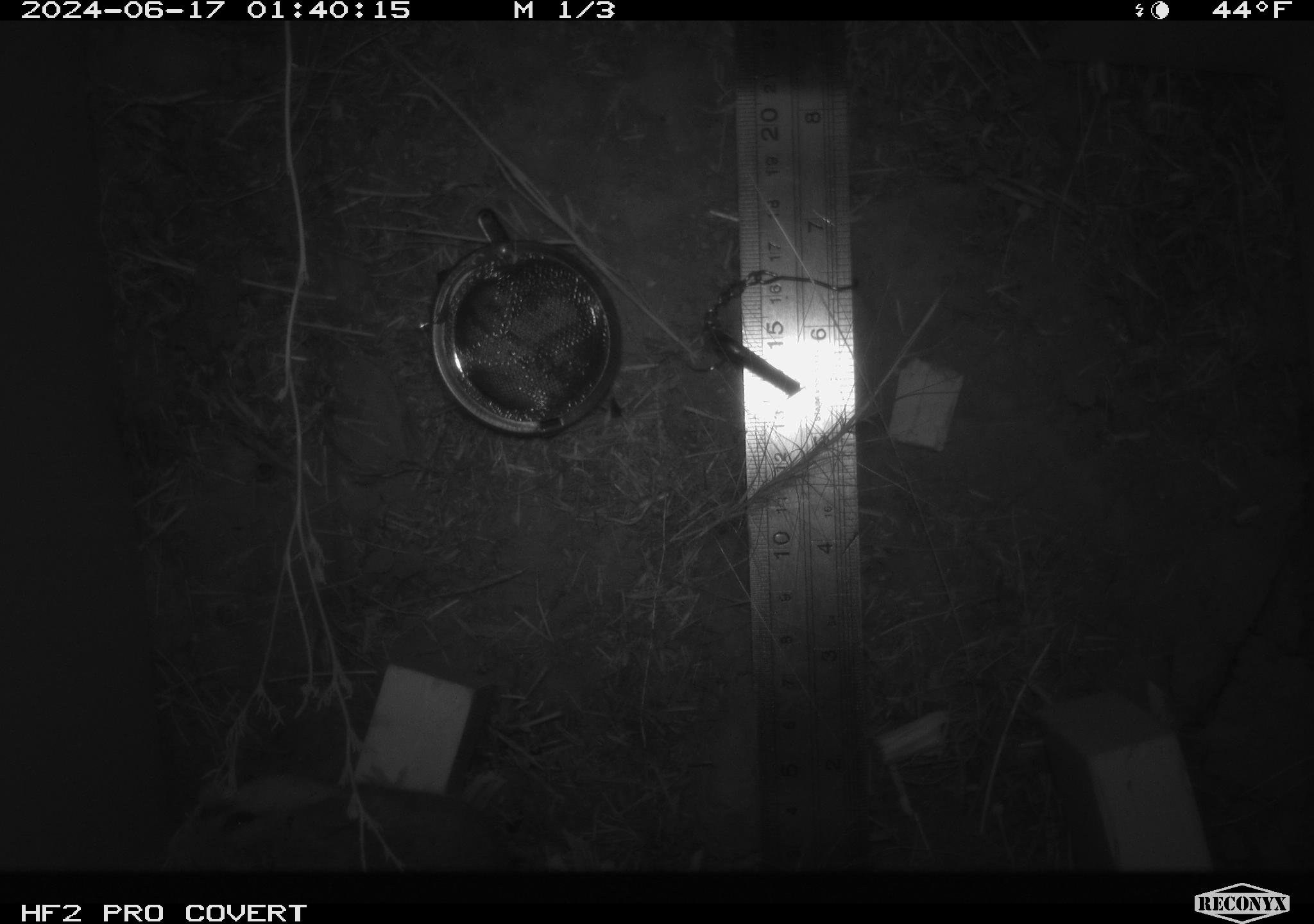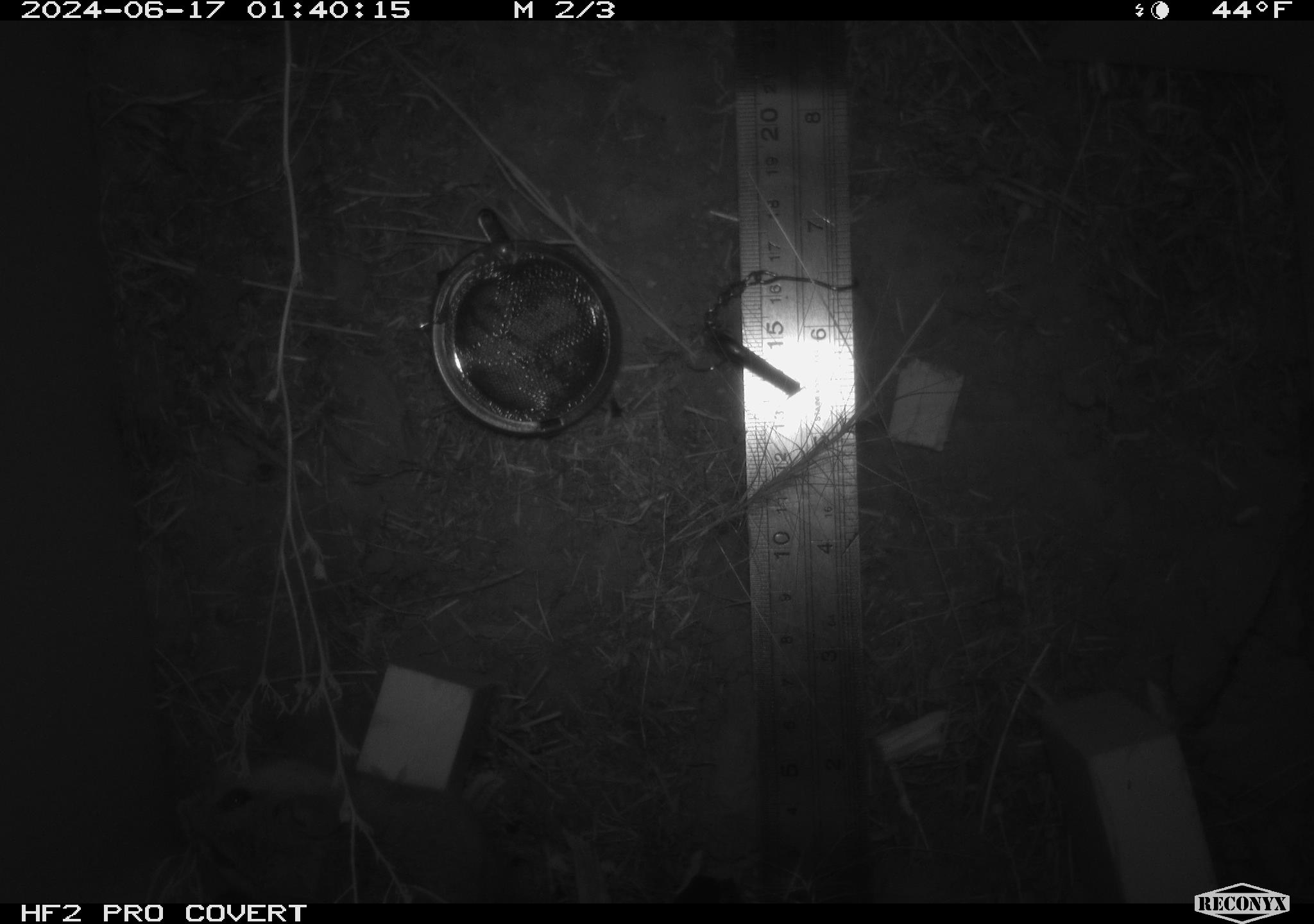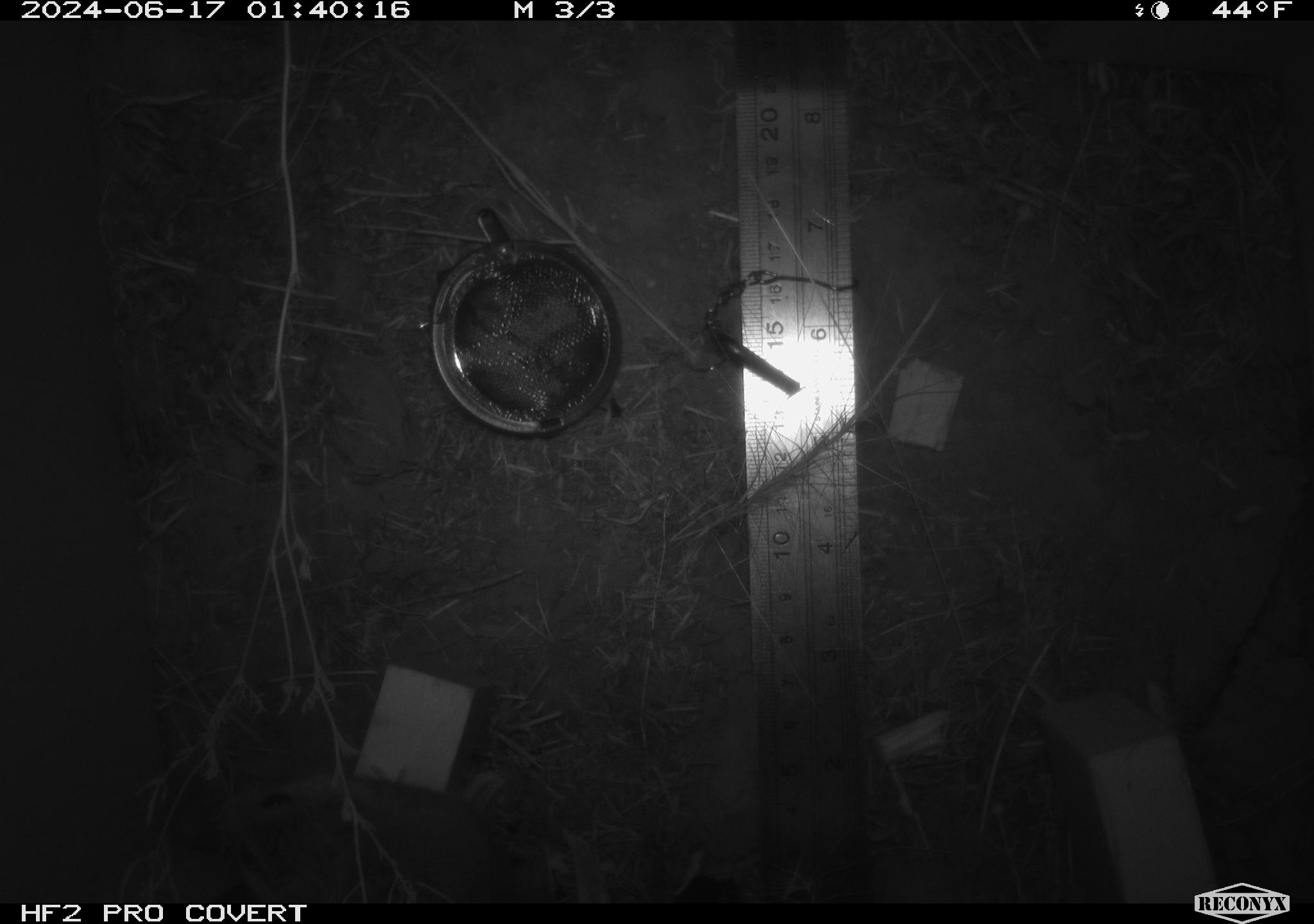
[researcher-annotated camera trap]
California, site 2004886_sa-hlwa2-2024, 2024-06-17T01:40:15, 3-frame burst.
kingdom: Animalia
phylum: Chordata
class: Mammalia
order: Rodentia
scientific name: Rodentia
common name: mouse species